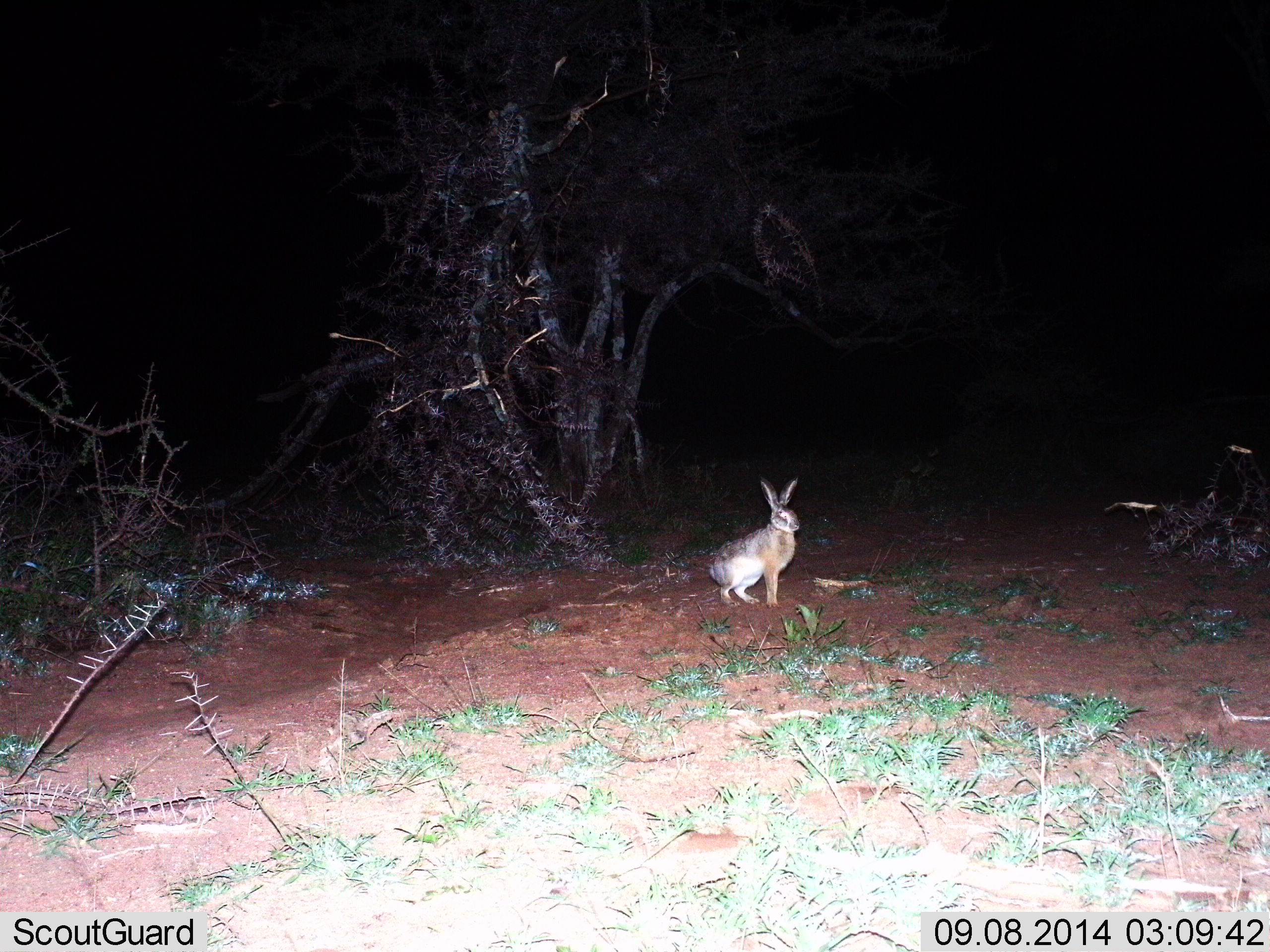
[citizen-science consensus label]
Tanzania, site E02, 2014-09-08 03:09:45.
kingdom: Animalia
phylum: Chordata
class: Mammalia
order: Lagomorpha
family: Leporidae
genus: Lepus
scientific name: Lepus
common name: hare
Hare (Lepus), count 1. Behavior (volunteer vote fractions): standing 80%, resting 20%, moving 0%, interacting 0%. Young present (vote fraction): 0%. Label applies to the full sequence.